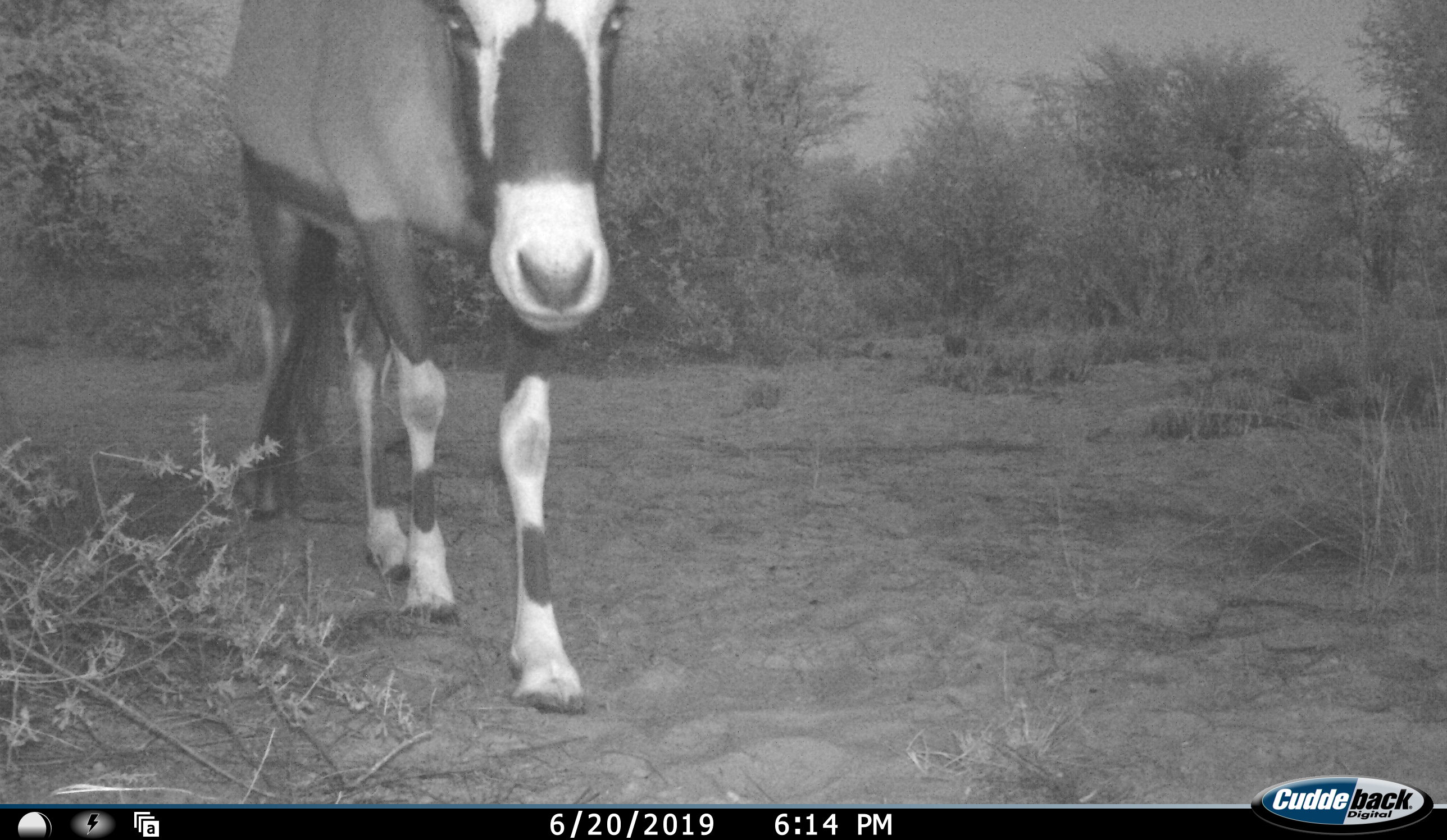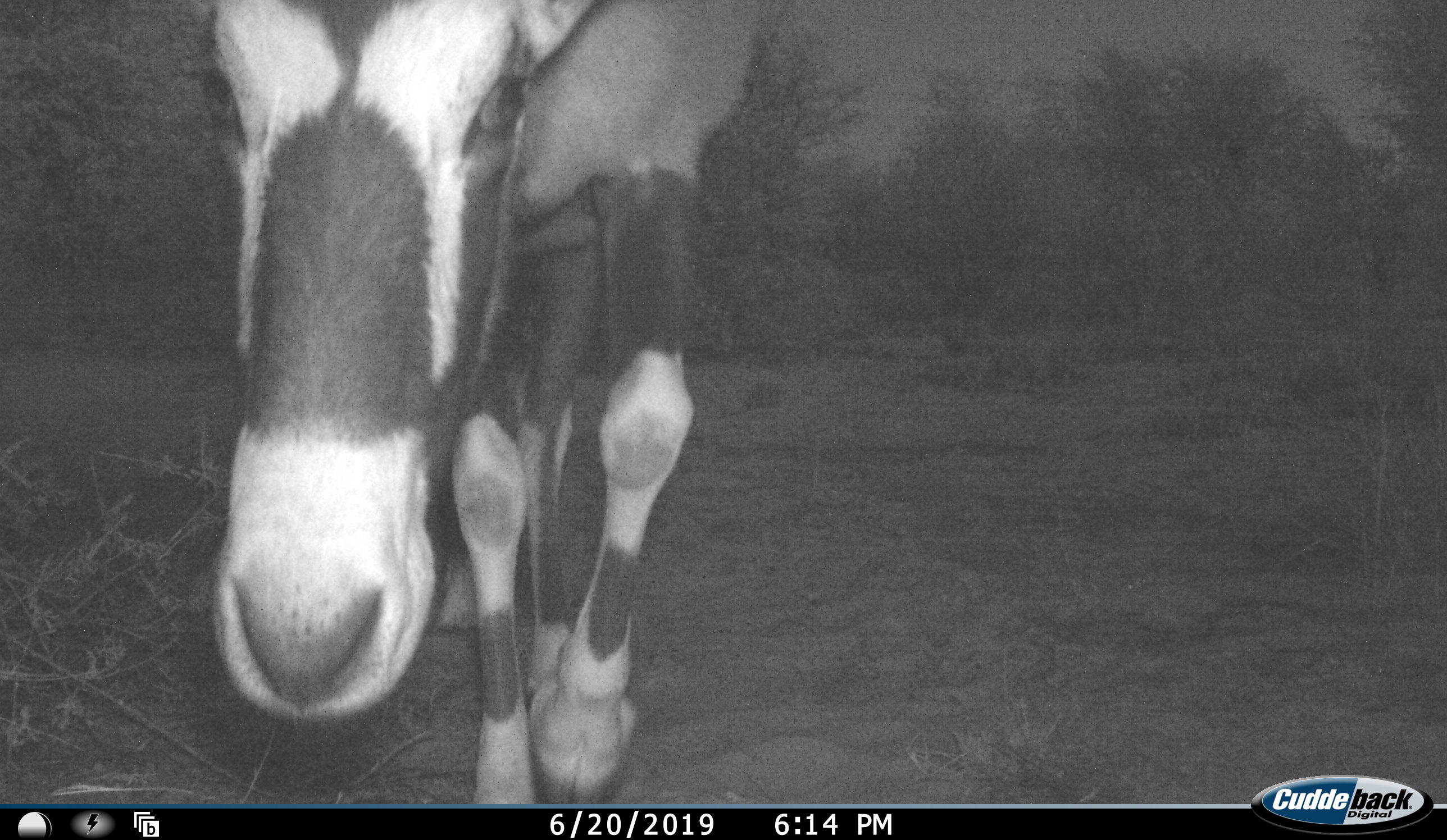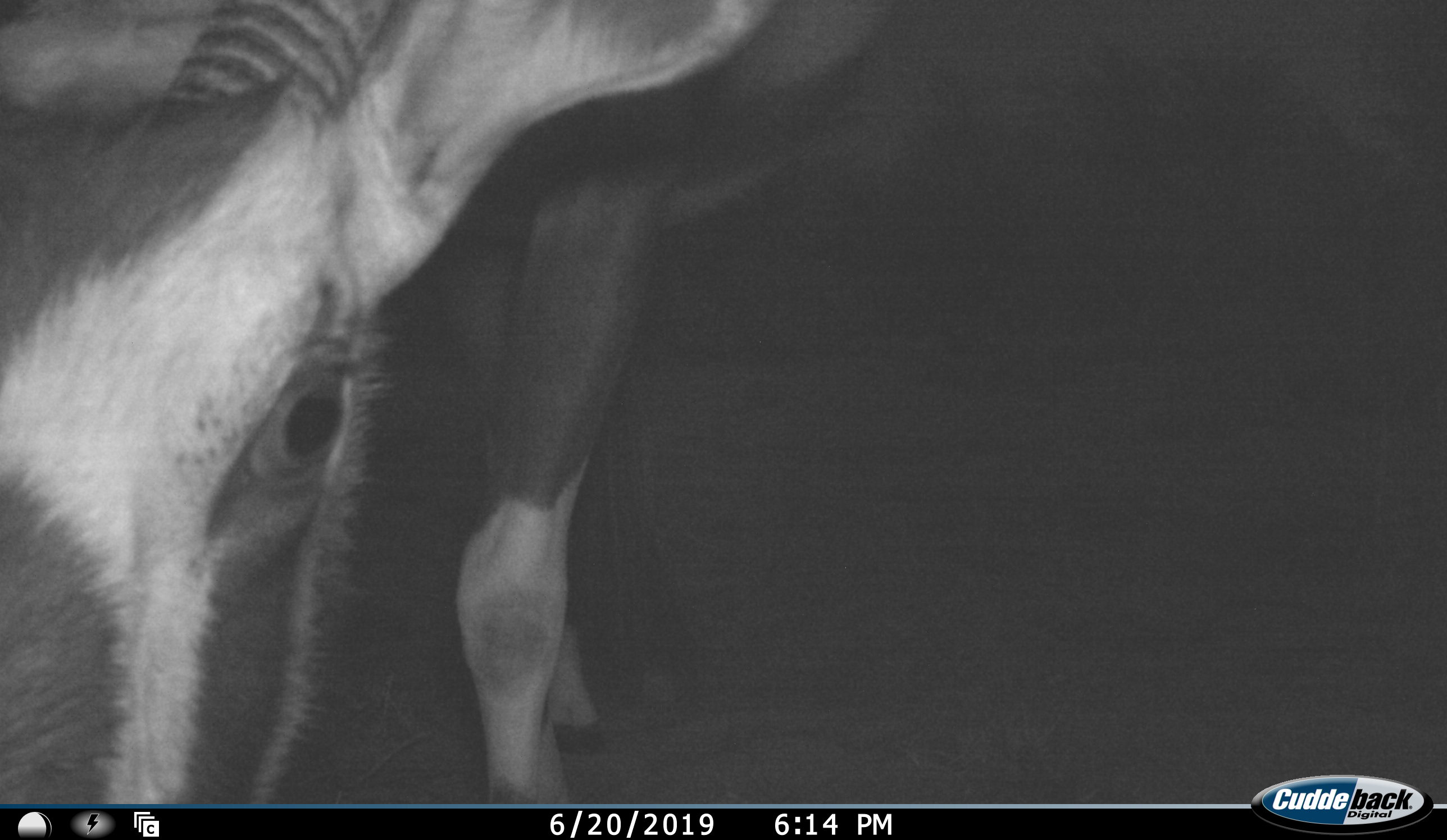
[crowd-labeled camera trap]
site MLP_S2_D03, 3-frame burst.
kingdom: Animalia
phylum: Chordata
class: Mammalia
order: Artiodactyla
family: Bovidae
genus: Oryx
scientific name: Oryx gazella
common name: gemsbok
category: oryx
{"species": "oryx (gemsbok) (Oryx gazella)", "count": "1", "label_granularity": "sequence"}